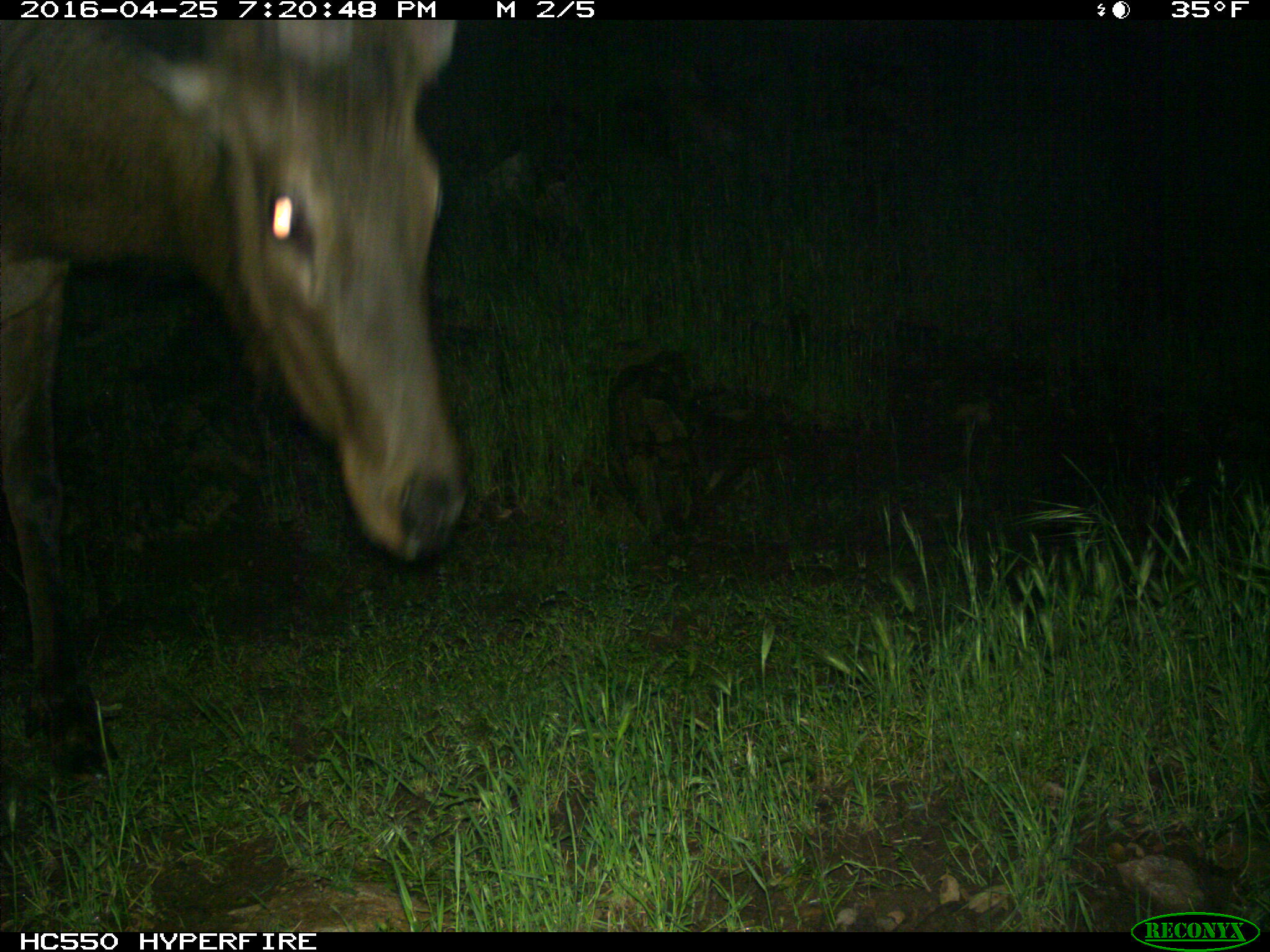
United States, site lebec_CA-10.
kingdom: Animalia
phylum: Chordata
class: Mammalia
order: Artiodactyla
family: Cervidae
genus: Cervus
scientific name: Cervus canadensis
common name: elk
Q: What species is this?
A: Cervus canadensis (elk).